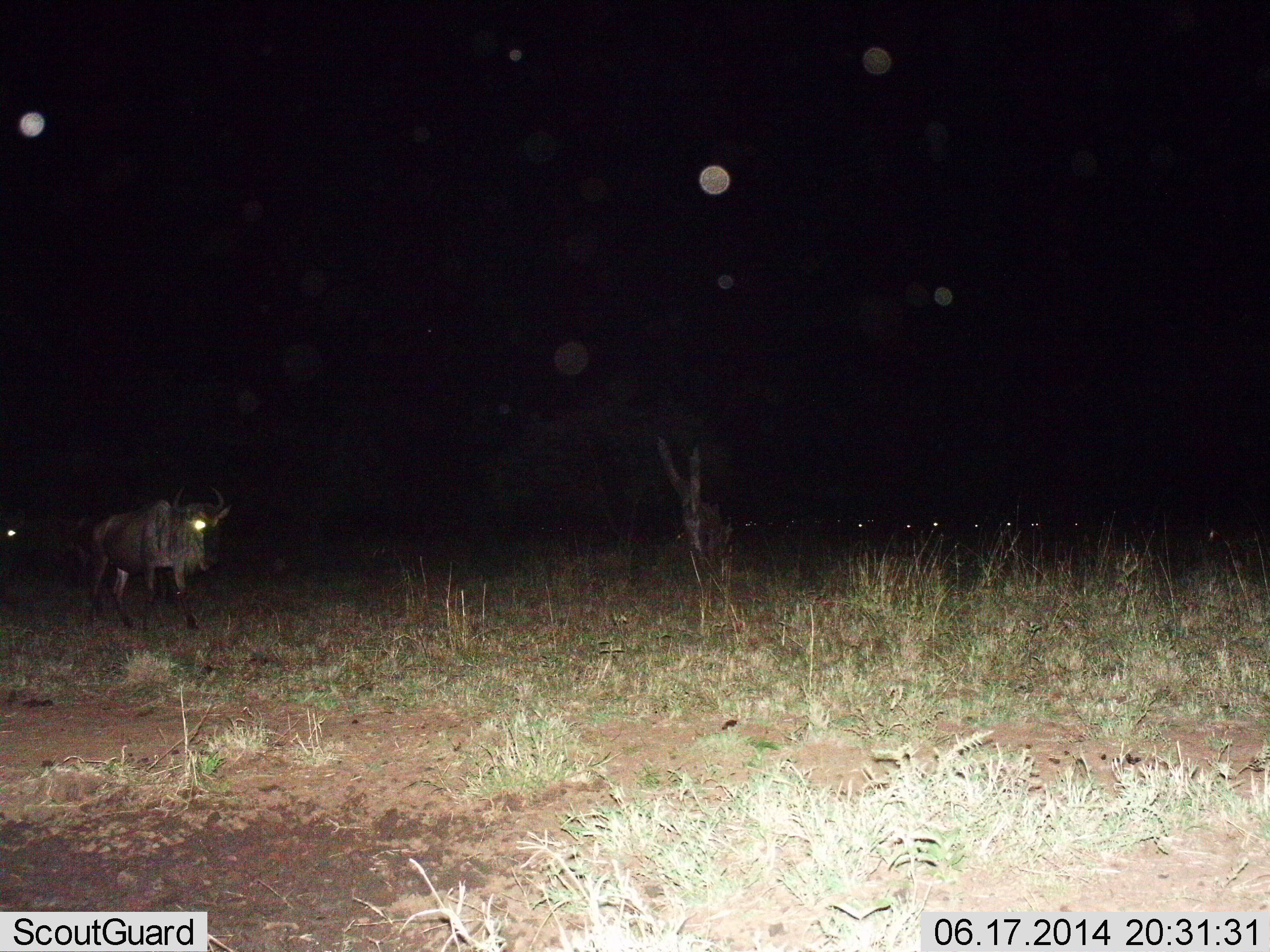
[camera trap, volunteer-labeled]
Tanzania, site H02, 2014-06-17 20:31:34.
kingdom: Animalia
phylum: Chordata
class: Mammalia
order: Artiodactyla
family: Bovidae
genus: Connochaetes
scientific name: Connochaetes taurinus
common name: blue wildebeest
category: wildebeest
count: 1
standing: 40%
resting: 10%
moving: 60%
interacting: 0%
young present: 0%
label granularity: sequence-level